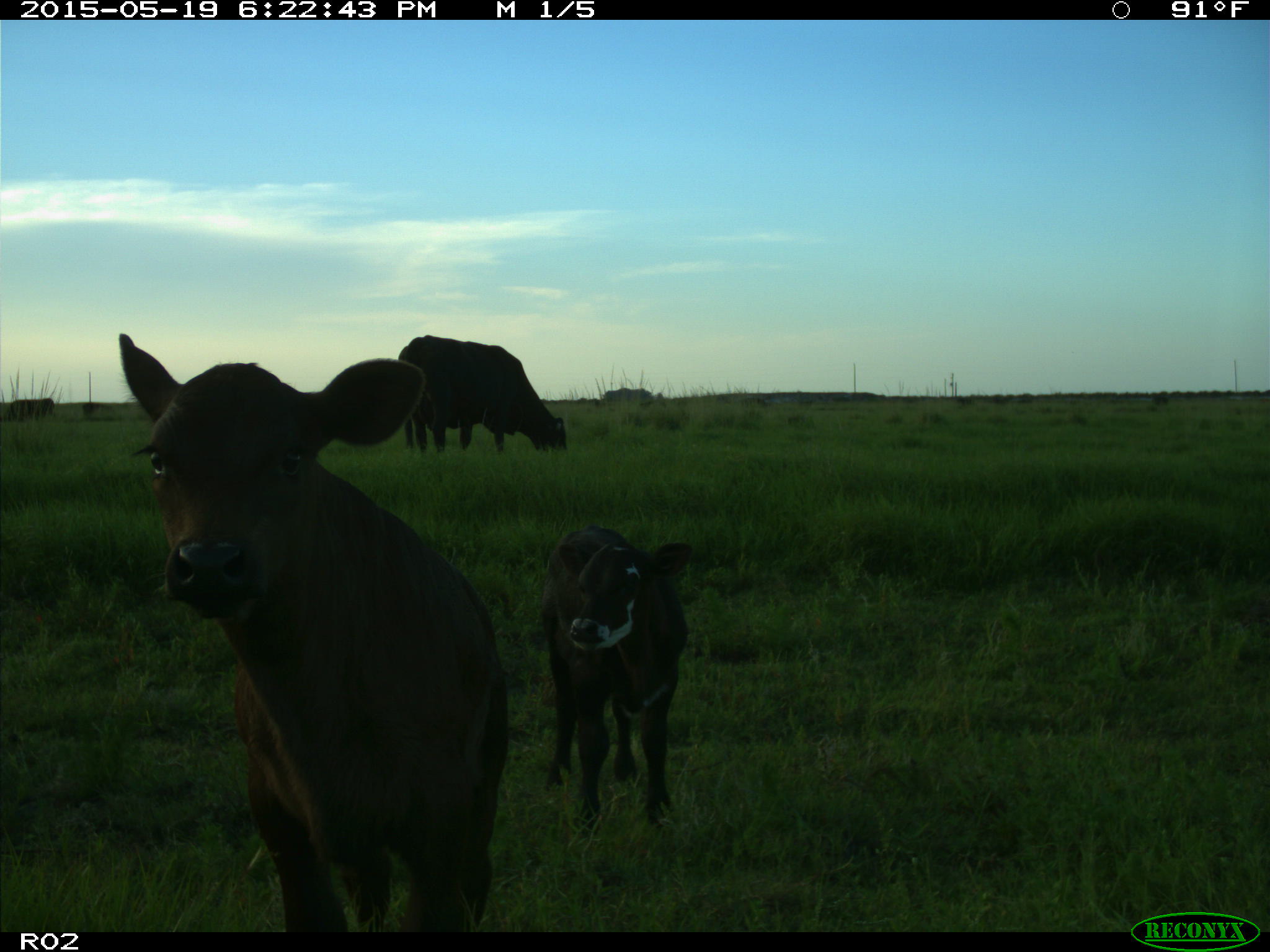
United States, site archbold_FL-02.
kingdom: Animalia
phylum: Chordata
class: Mammalia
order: Artiodactyla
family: Bovidae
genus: Bos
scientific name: Bos taurus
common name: domestic cow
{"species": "Bos taurus (domestic cow)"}